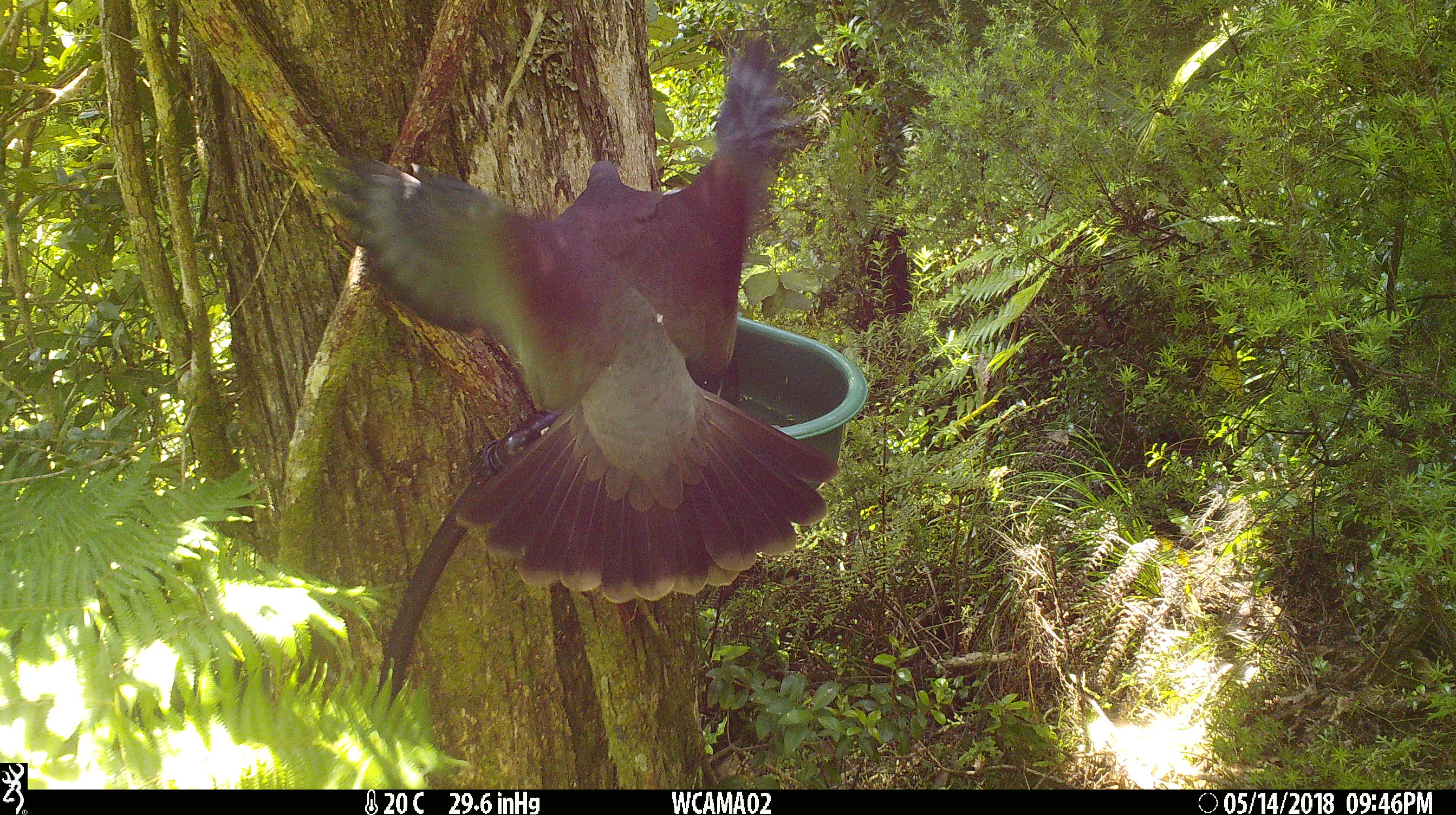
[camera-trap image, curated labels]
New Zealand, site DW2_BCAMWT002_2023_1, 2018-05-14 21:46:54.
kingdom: Animalia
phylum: Chordata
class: Aves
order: Columbiformes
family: Columbidae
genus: Hemiphaga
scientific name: Hemiphaga novaeseelandiae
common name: new zealand pigeon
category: kereru